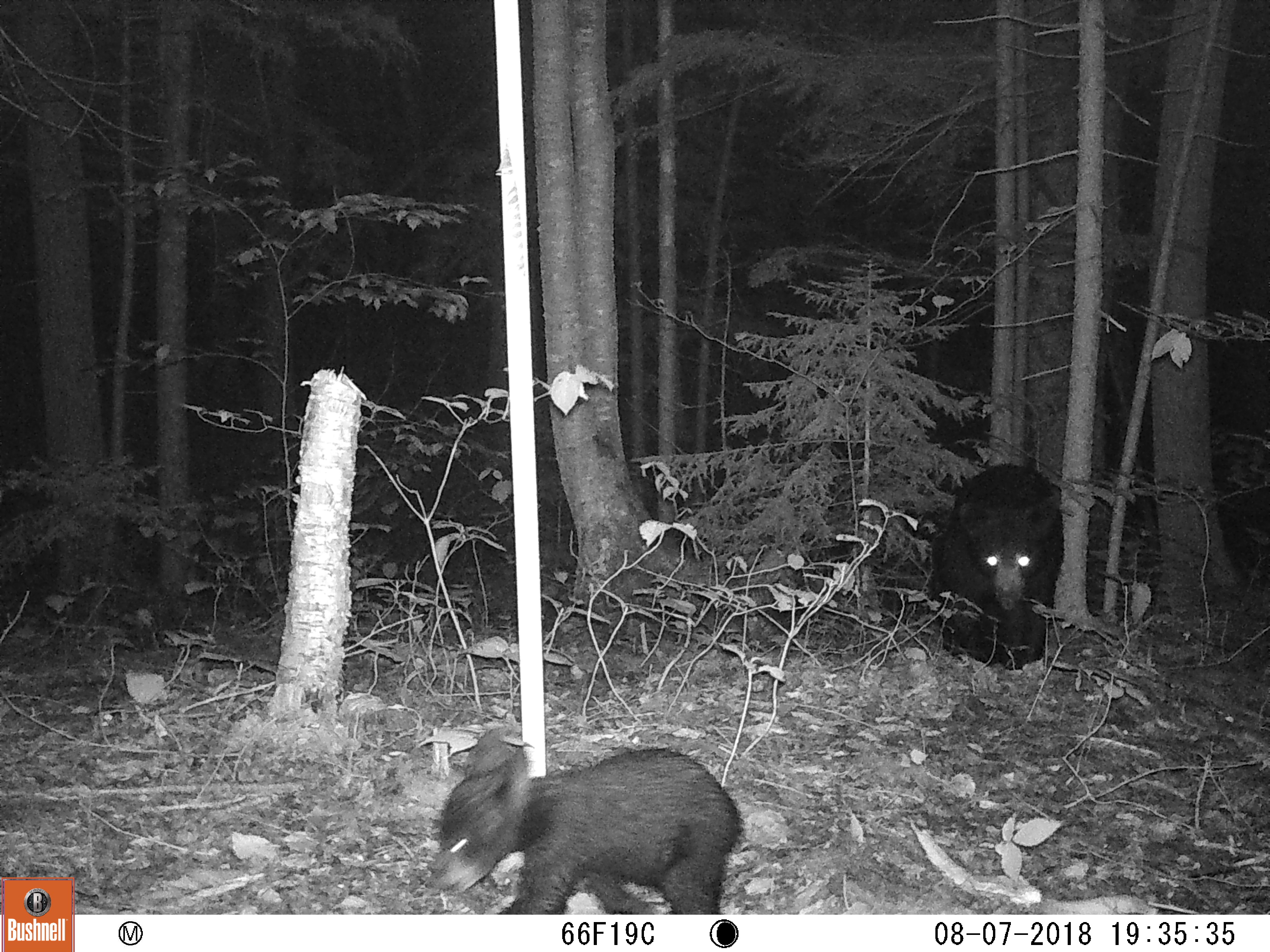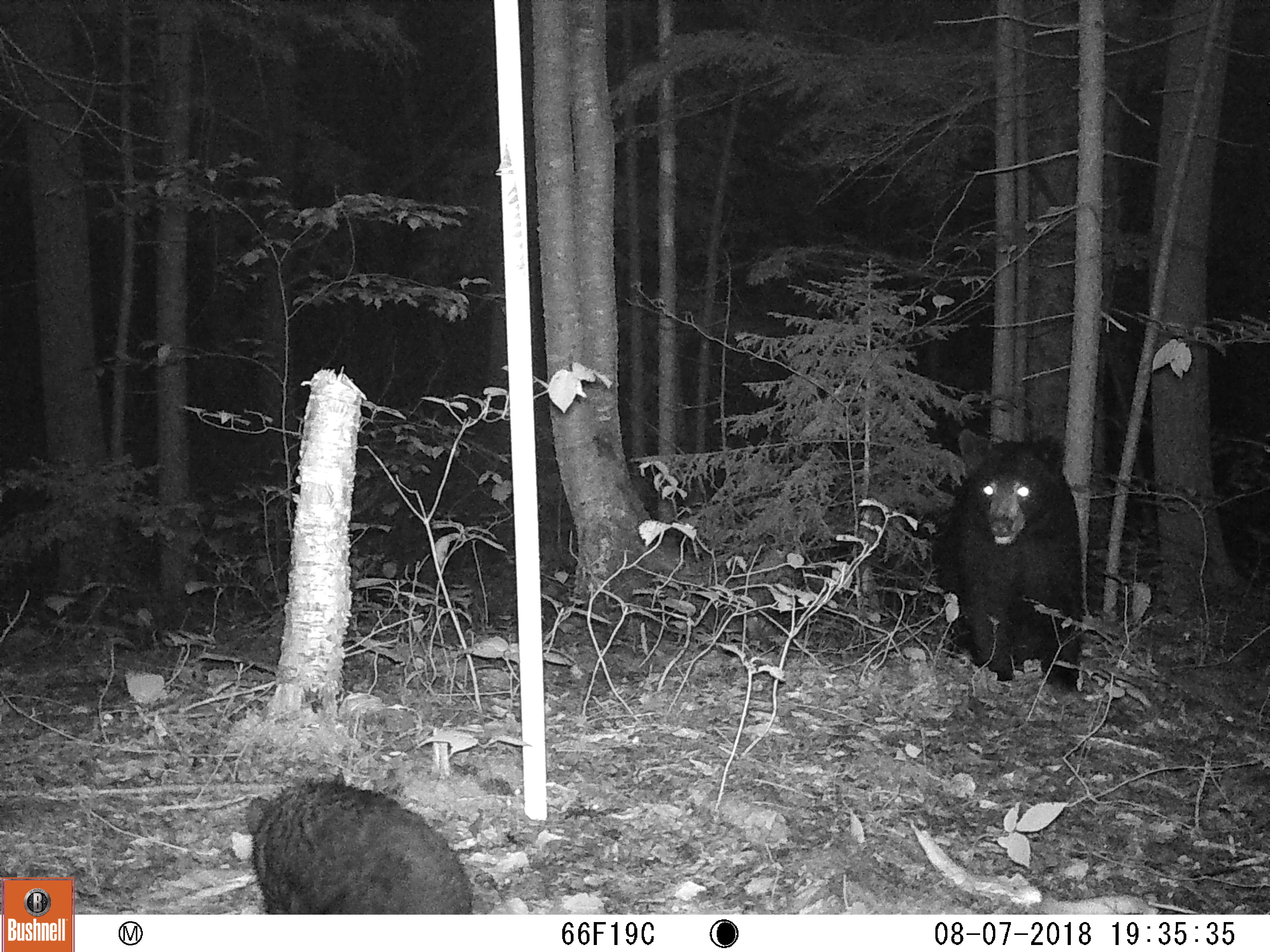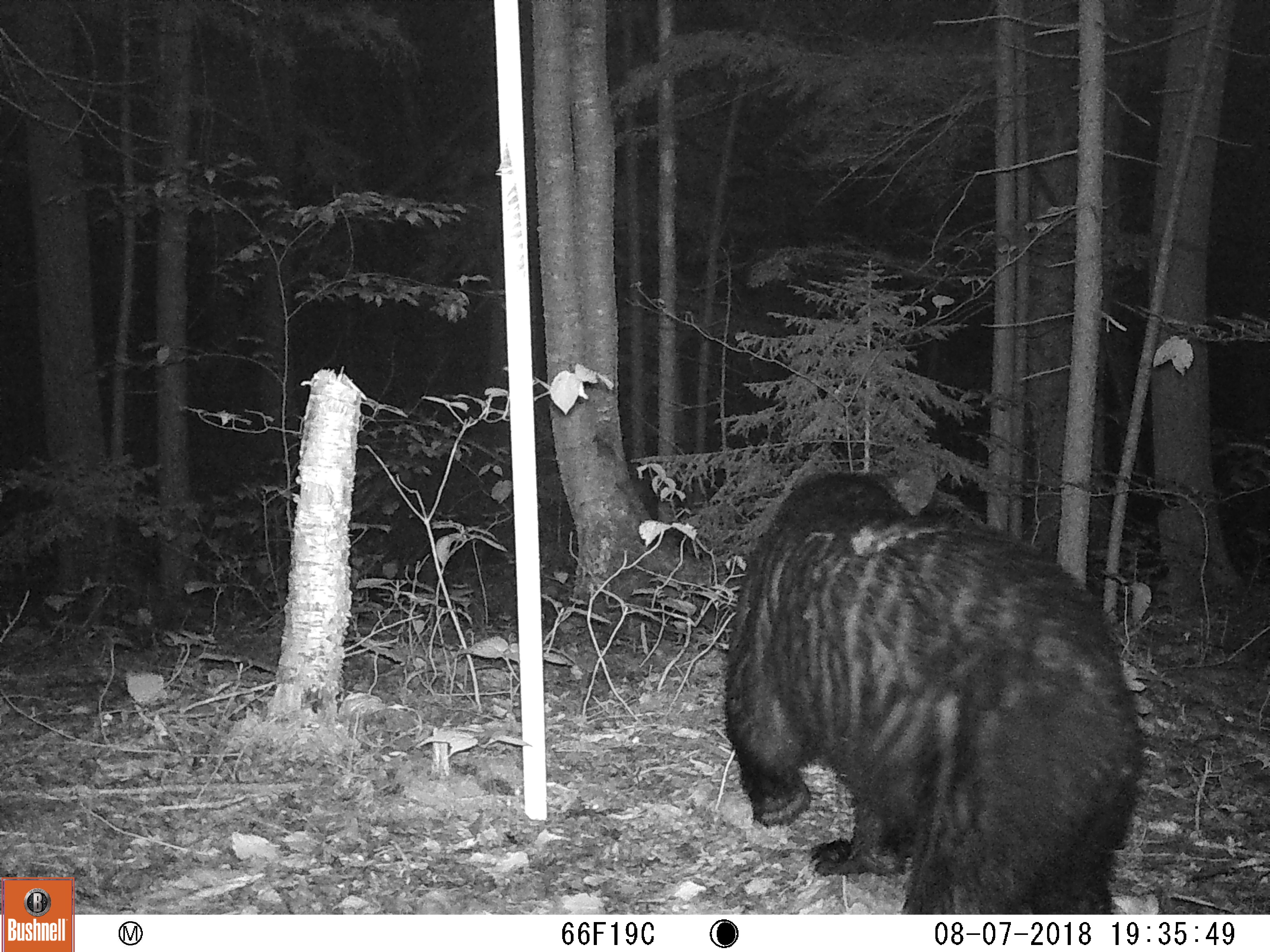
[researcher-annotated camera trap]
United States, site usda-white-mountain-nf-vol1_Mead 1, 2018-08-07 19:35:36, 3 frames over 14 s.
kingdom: Animalia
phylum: Chordata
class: Mammalia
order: Carnivora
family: Ursidae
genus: Ursus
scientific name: Ursus americanus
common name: black bear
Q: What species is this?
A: Black bear (Ursus americanus).